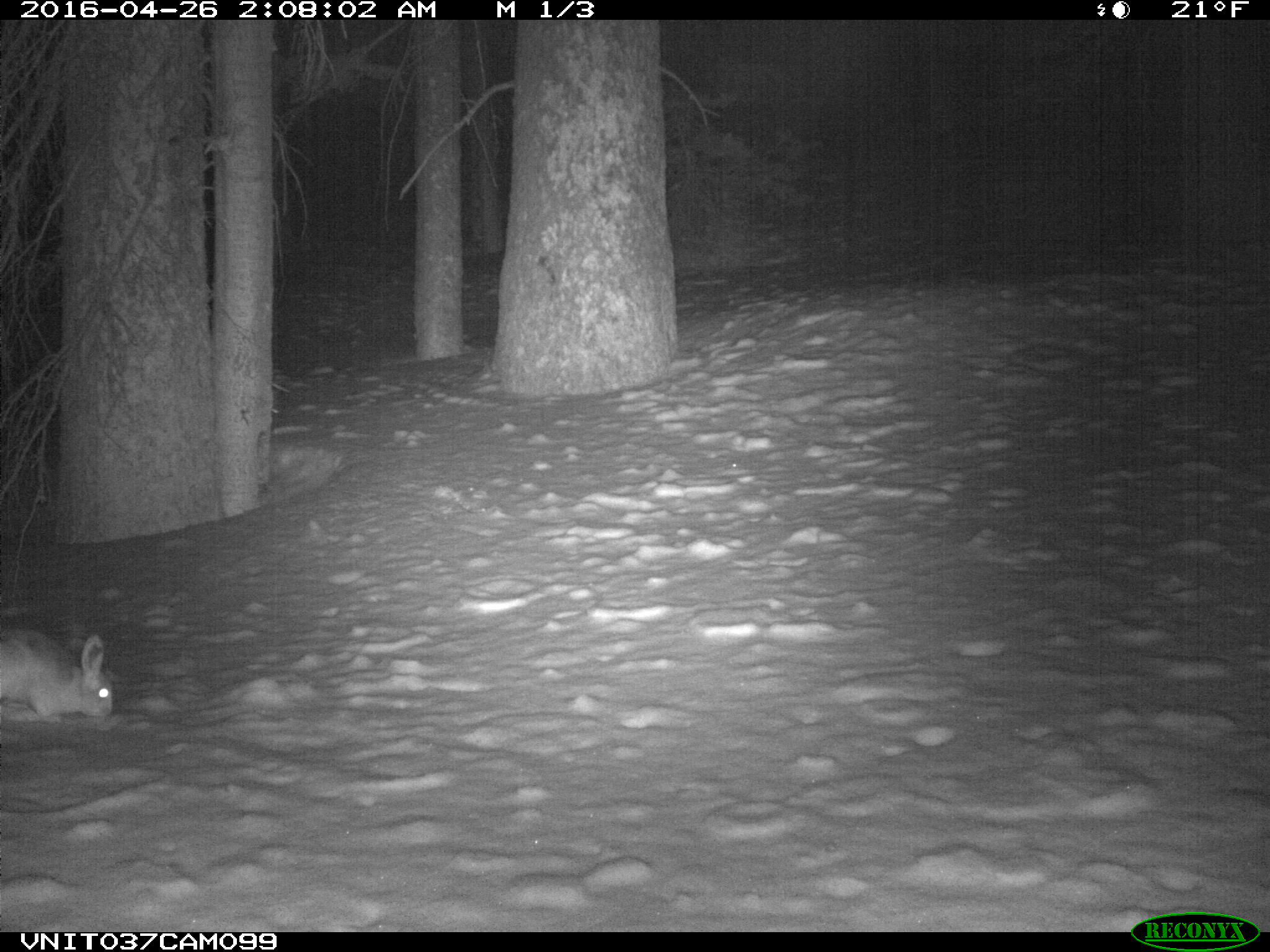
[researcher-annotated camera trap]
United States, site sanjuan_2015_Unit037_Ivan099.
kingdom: Animalia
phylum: Chordata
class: Mammalia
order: Lagomorpha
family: Leporidae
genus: Lepus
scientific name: Lepus americanus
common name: snowshoe hare